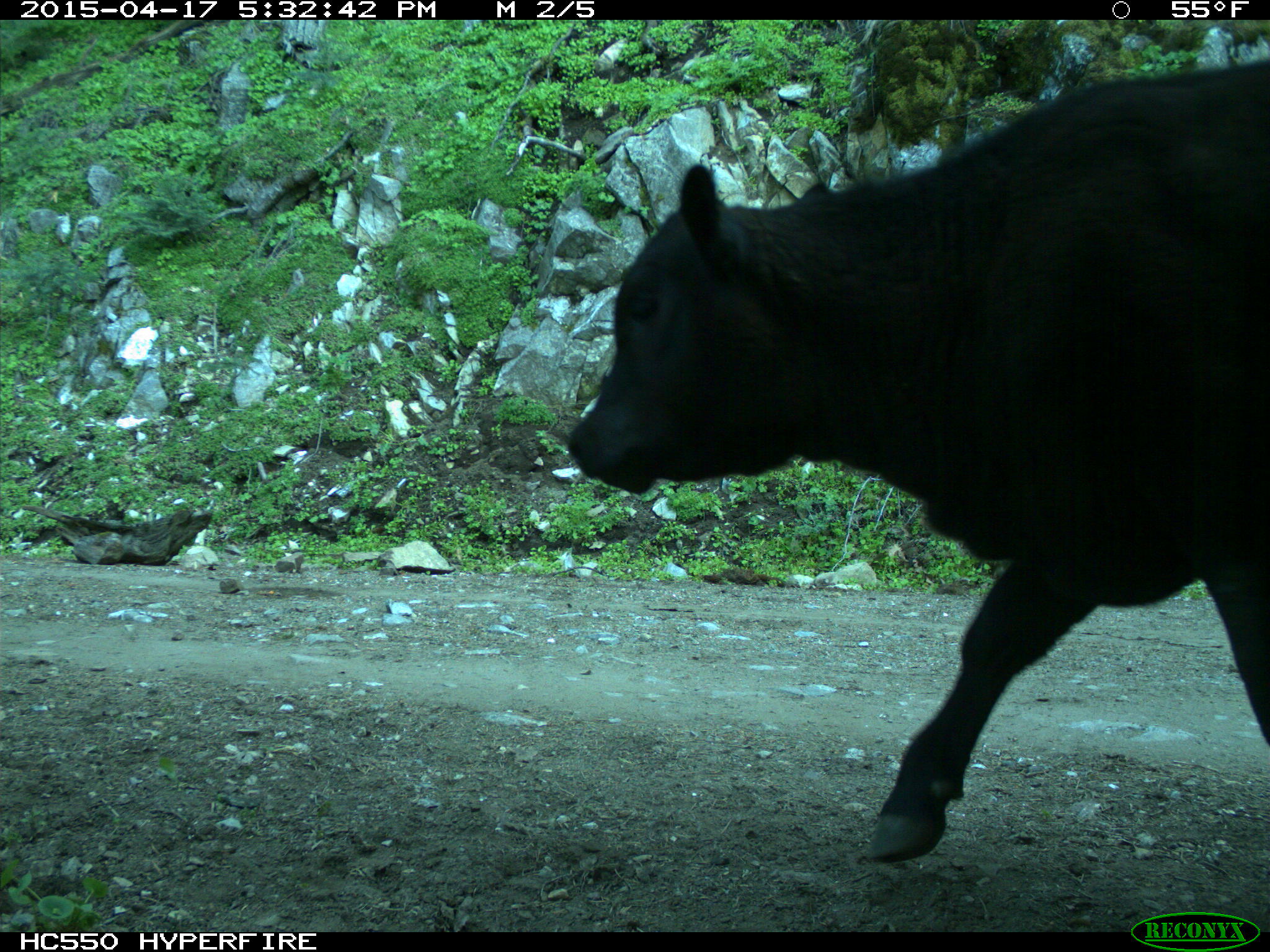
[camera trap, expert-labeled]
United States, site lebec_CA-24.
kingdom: Animalia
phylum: Chordata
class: Mammalia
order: Artiodactyla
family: Bovidae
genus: Bos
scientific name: Bos taurus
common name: domestic cow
Bos taurus (domestic cow).